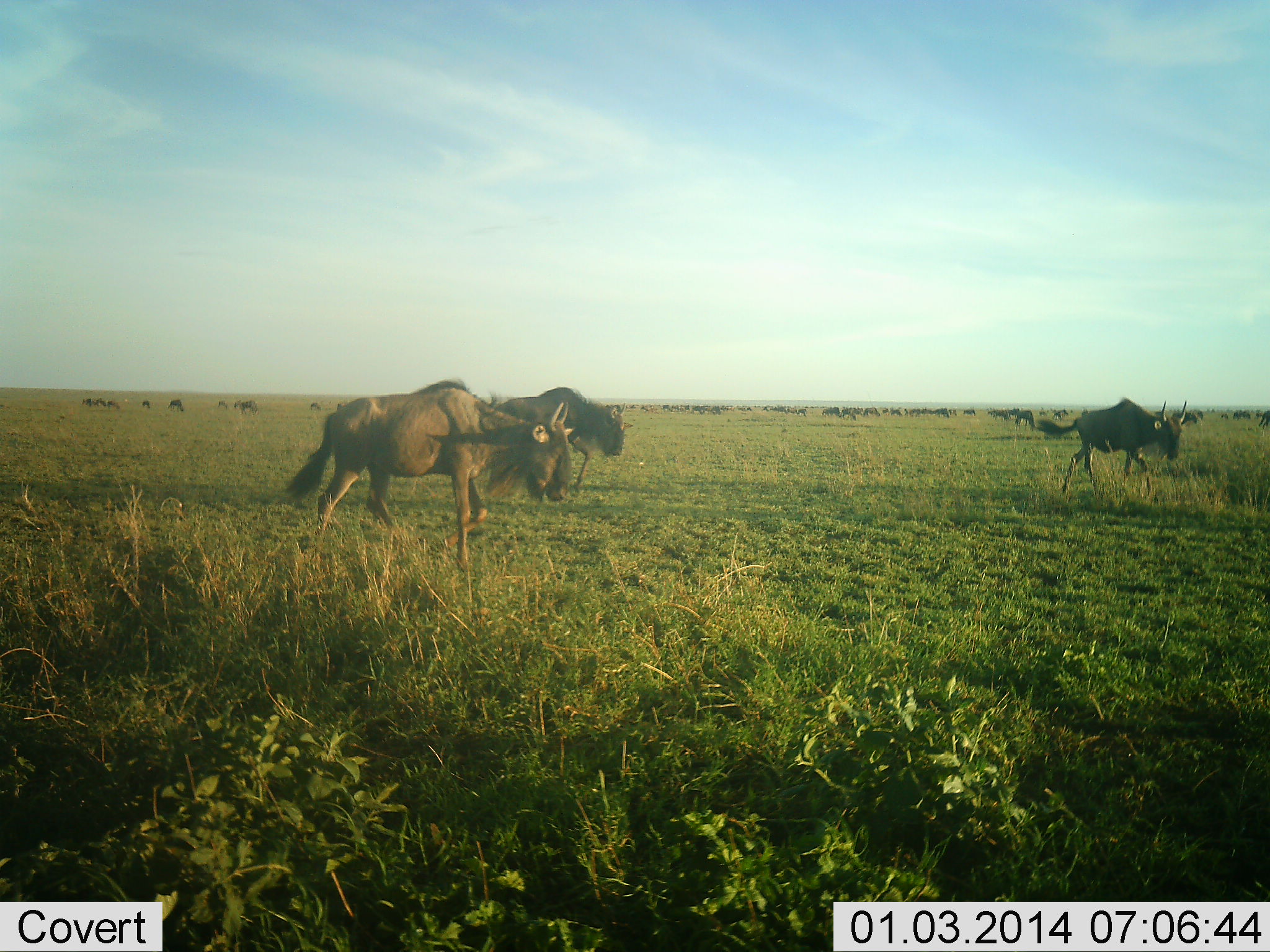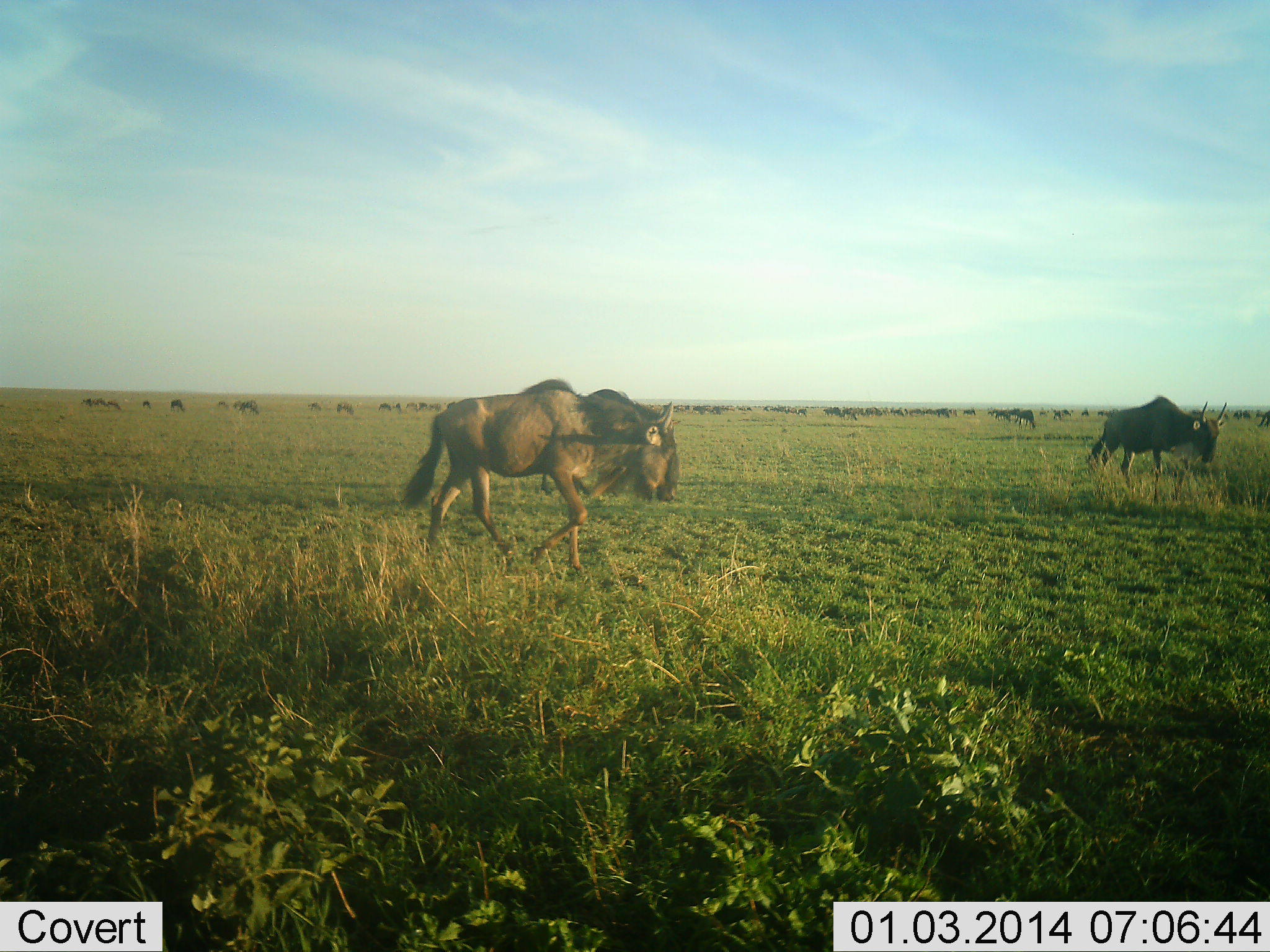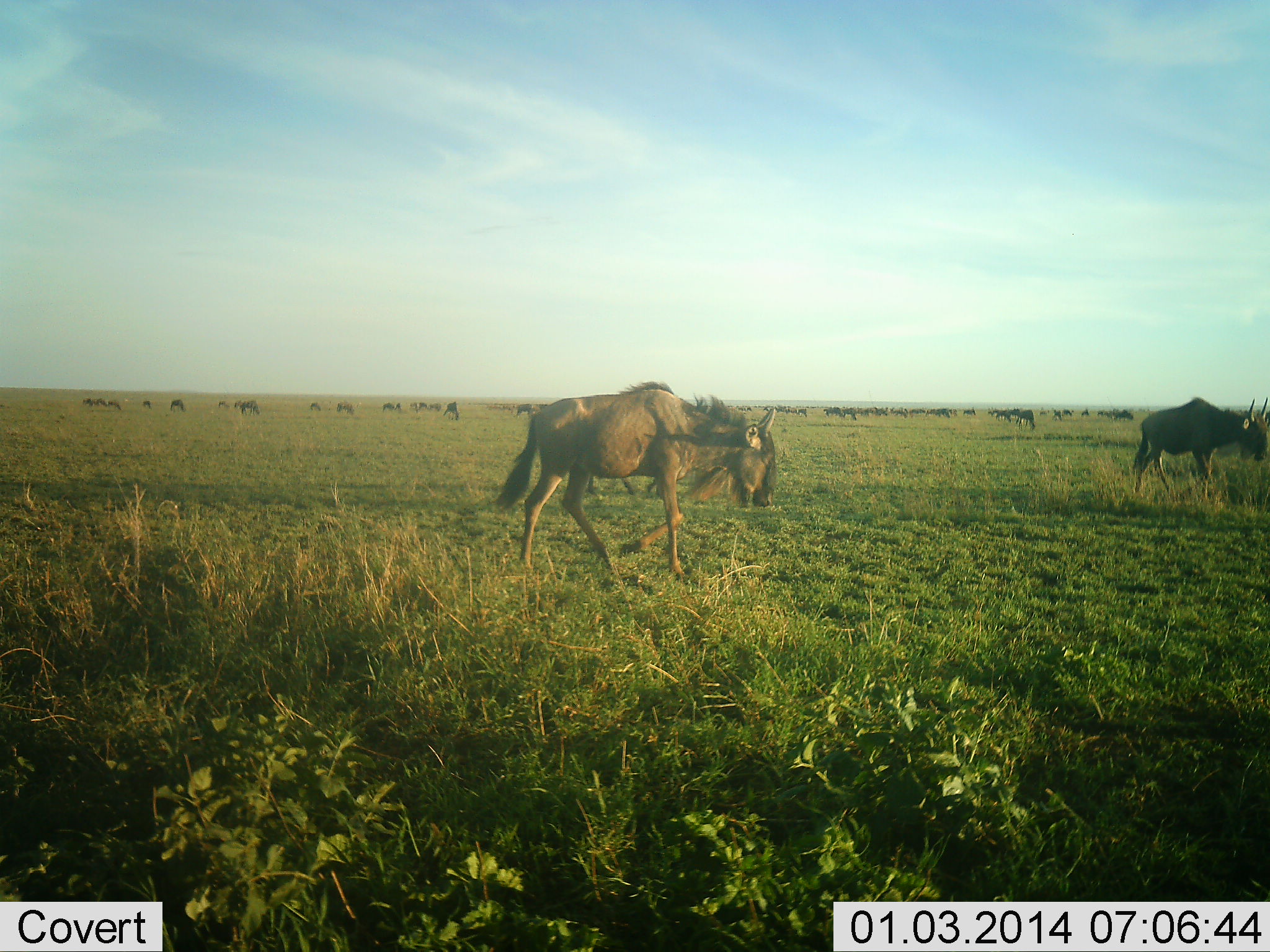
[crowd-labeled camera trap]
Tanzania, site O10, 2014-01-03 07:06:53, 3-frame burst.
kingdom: Animalia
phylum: Chordata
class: Mammalia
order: Artiodactyla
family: Bovidae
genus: Connochaetes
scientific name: Connochaetes taurinus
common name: blue wildebeest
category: wildebeest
Wildebeest (blue wildebeest) (Connochaetes taurinus), count 51+. Behavior (volunteer vote fractions): standing 50%, resting 0%, moving 100%, interacting 10%. Young present (vote fraction): 0%. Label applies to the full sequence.